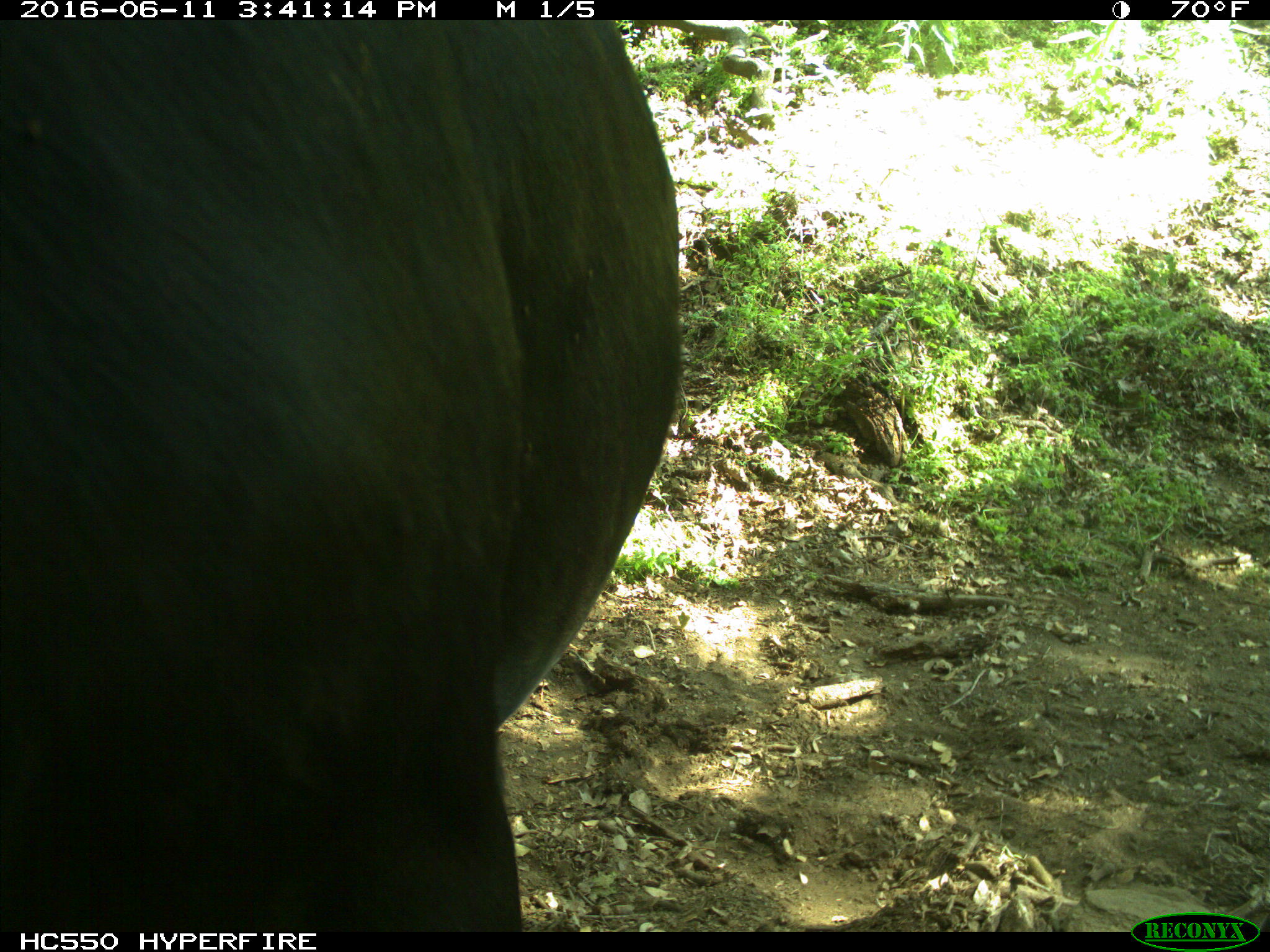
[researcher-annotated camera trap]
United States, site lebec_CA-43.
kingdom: Animalia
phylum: Chordata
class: Mammalia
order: Artiodactyla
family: Bovidae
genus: Bos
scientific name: Bos taurus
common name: domestic cow